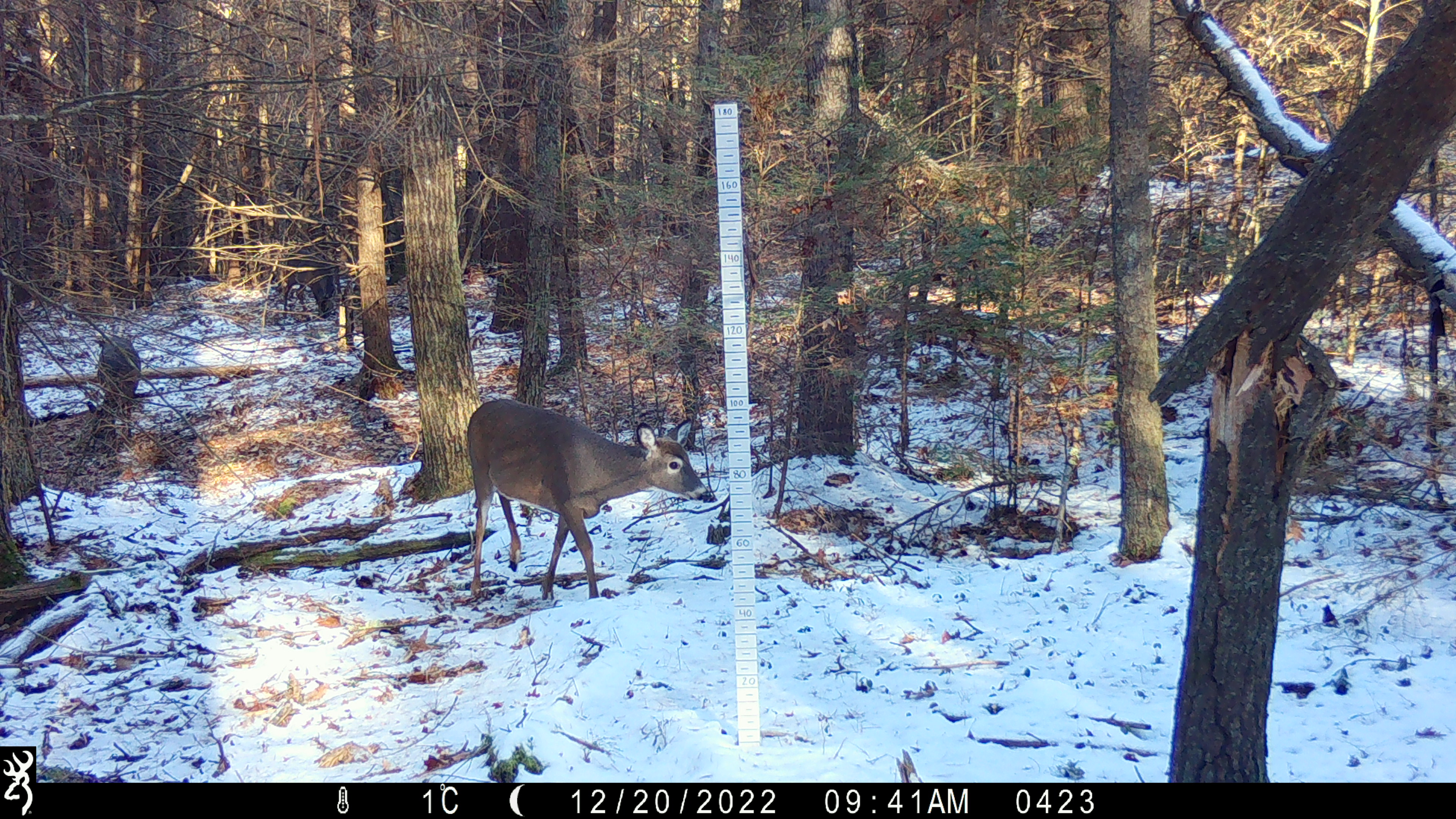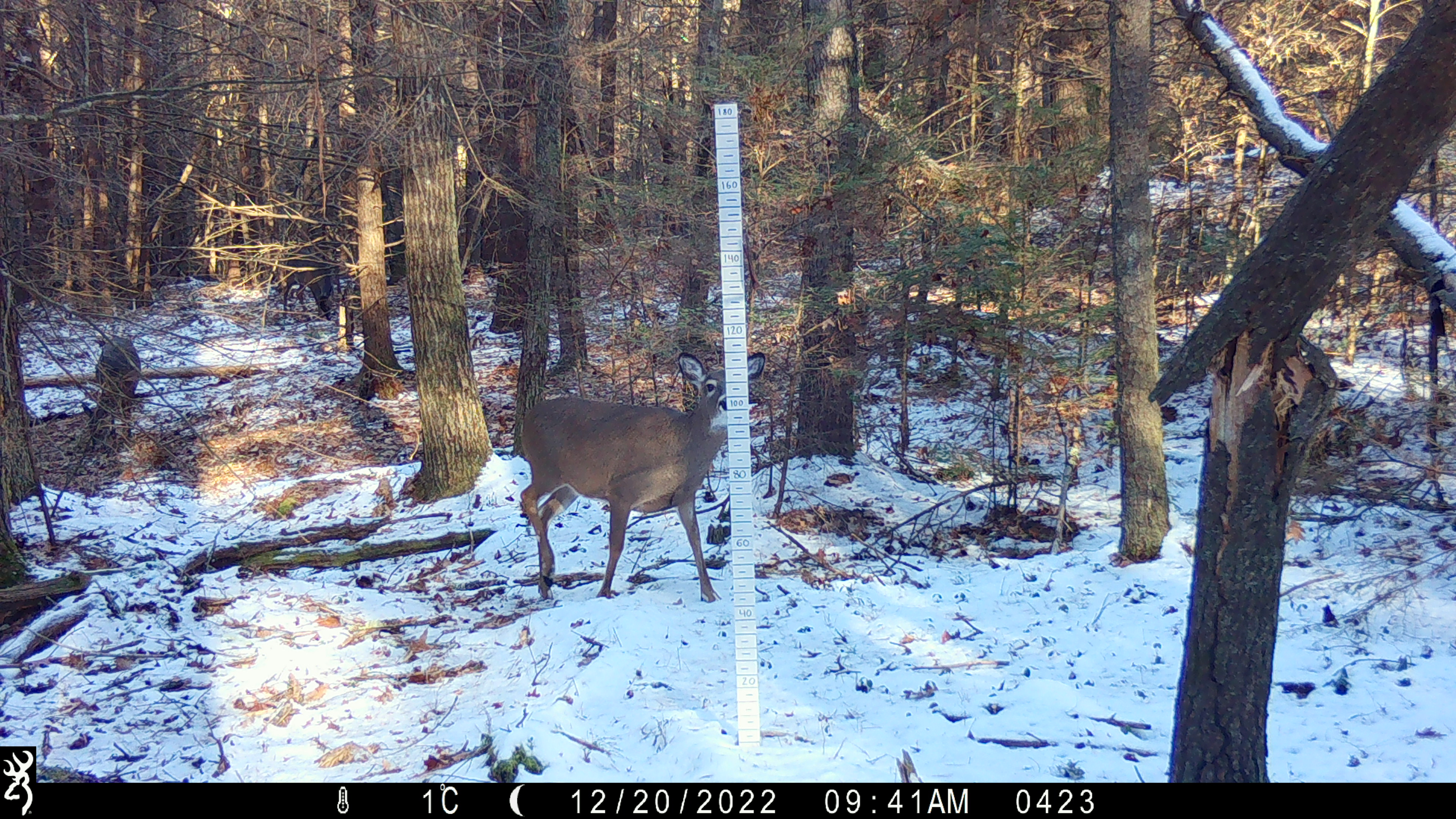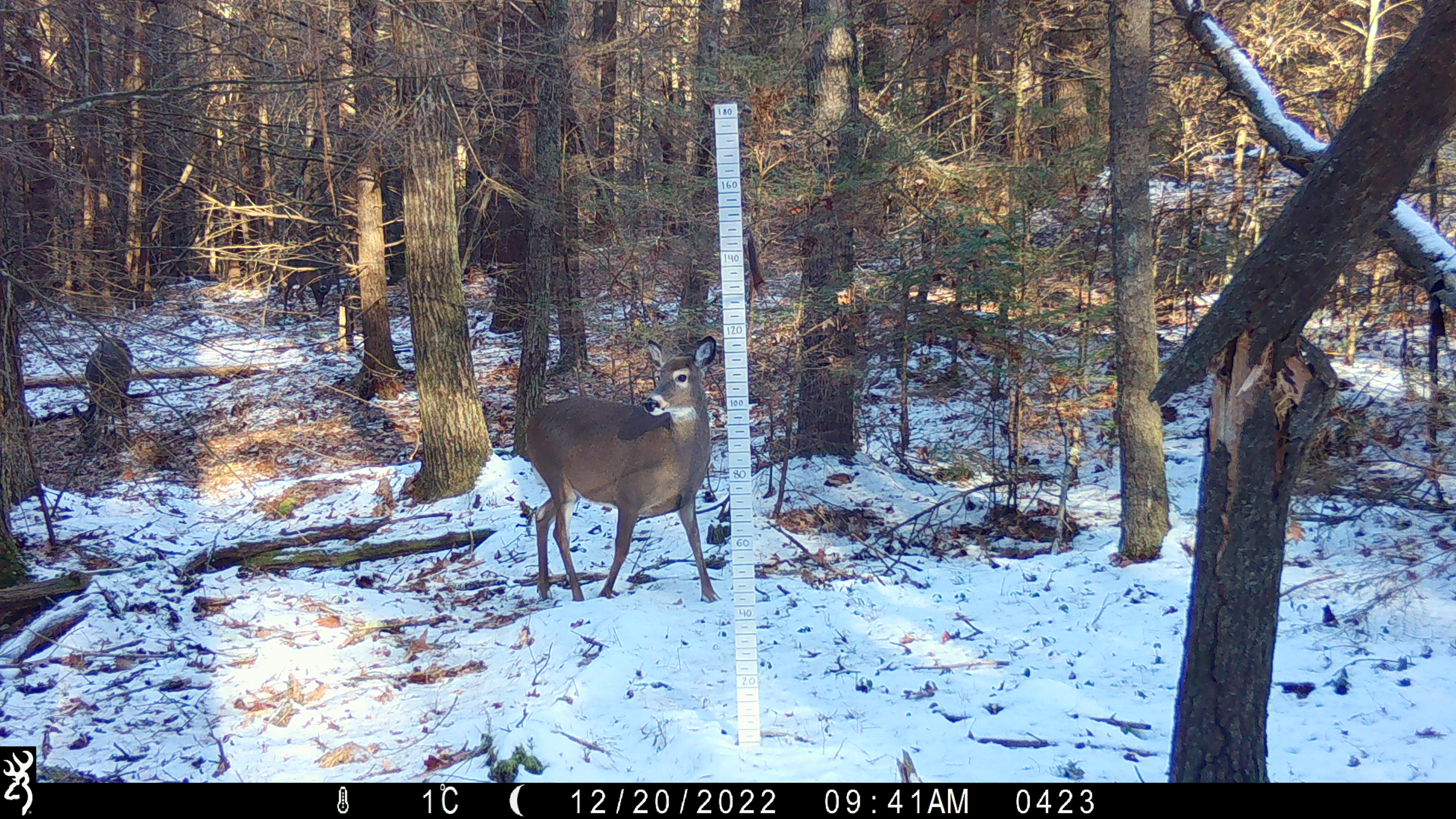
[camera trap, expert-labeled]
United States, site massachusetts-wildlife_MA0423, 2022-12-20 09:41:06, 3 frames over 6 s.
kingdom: Animalia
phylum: Chordata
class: Mammalia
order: Artiodactyla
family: Cervidae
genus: Odocoileus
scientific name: Odocoileus virginianus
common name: white-tailed deer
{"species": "white-tailed deer (Odocoileus virginianus)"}